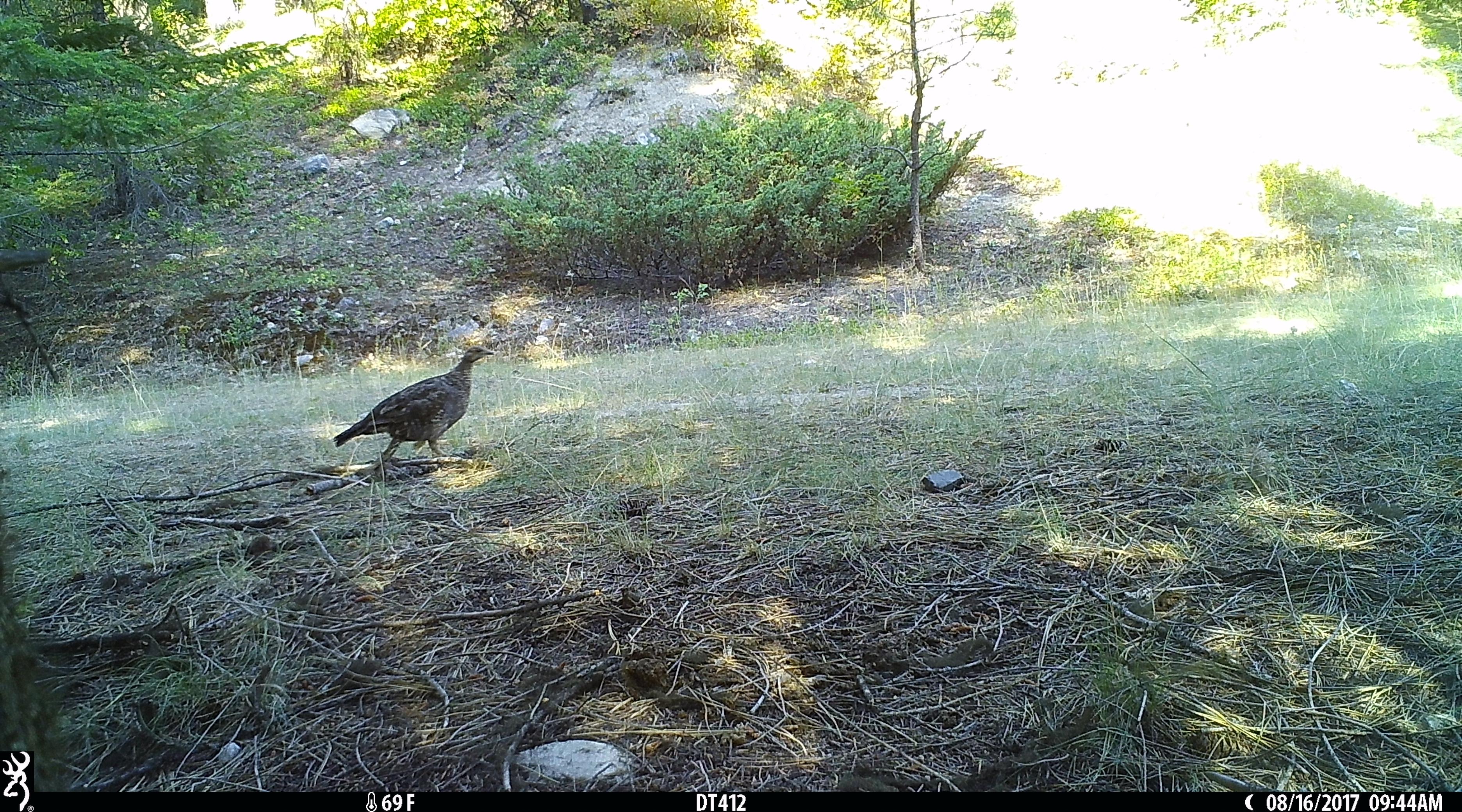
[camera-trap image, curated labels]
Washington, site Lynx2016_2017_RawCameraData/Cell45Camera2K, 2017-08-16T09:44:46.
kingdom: Animalia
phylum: Chordata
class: Aves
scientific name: Aves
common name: birds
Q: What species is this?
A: Aves (birds).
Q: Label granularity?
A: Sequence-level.